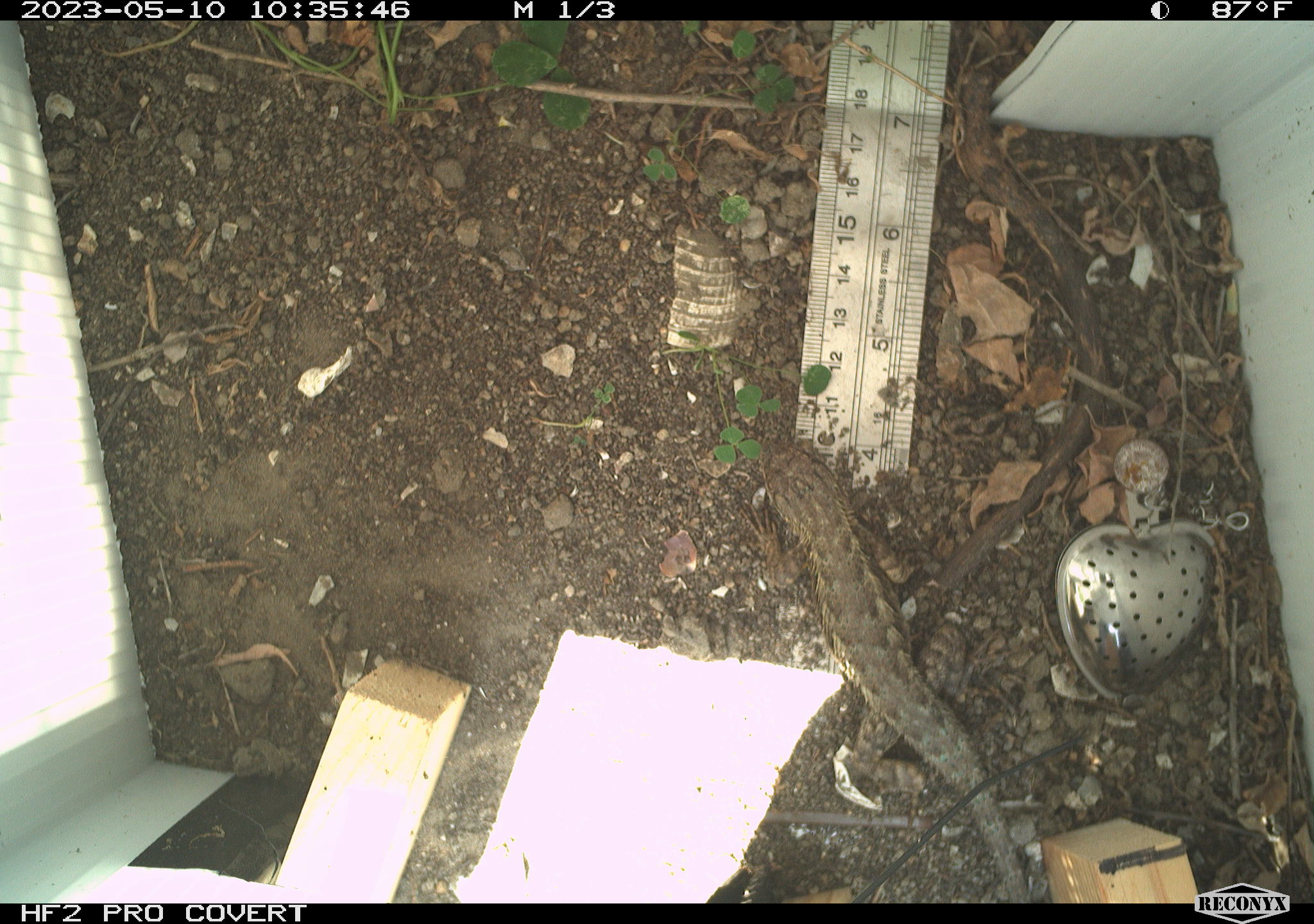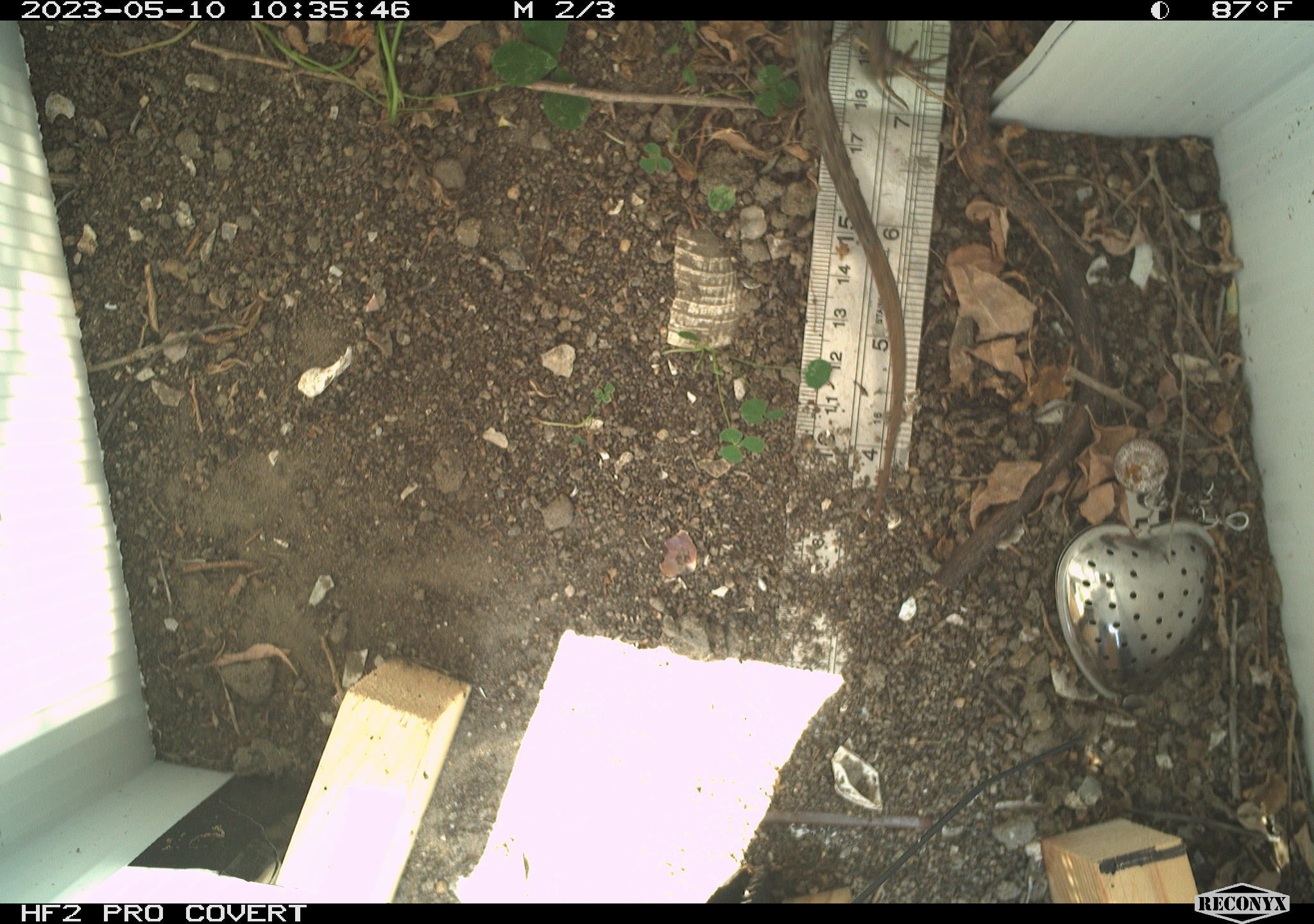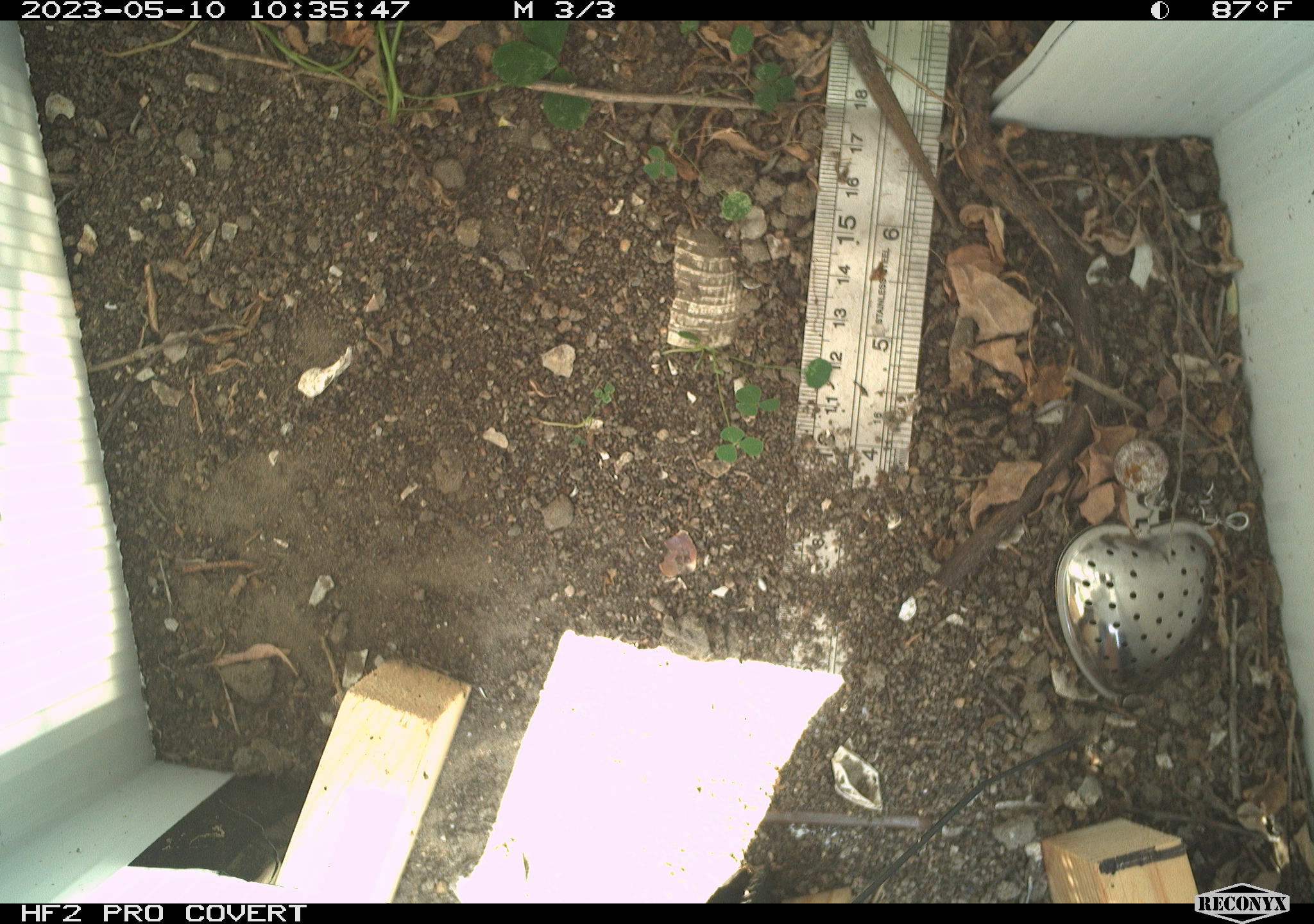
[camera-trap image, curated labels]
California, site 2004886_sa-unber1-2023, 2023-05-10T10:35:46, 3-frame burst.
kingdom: Animalia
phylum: Chordata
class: Reptilia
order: Squamata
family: Phrynosomatidae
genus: Sceloporus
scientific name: Sceloporus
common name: spiny lizards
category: sceloporus species